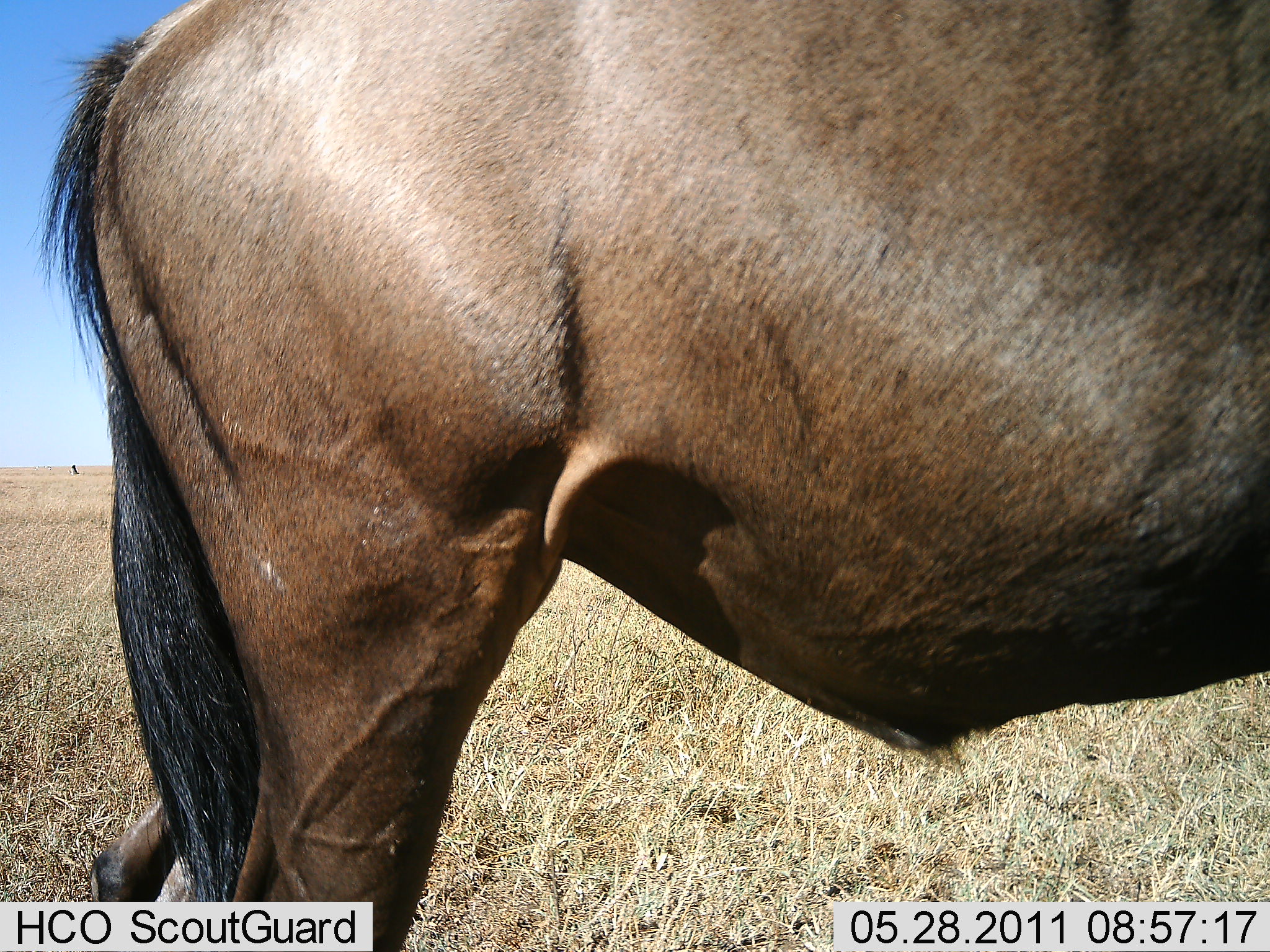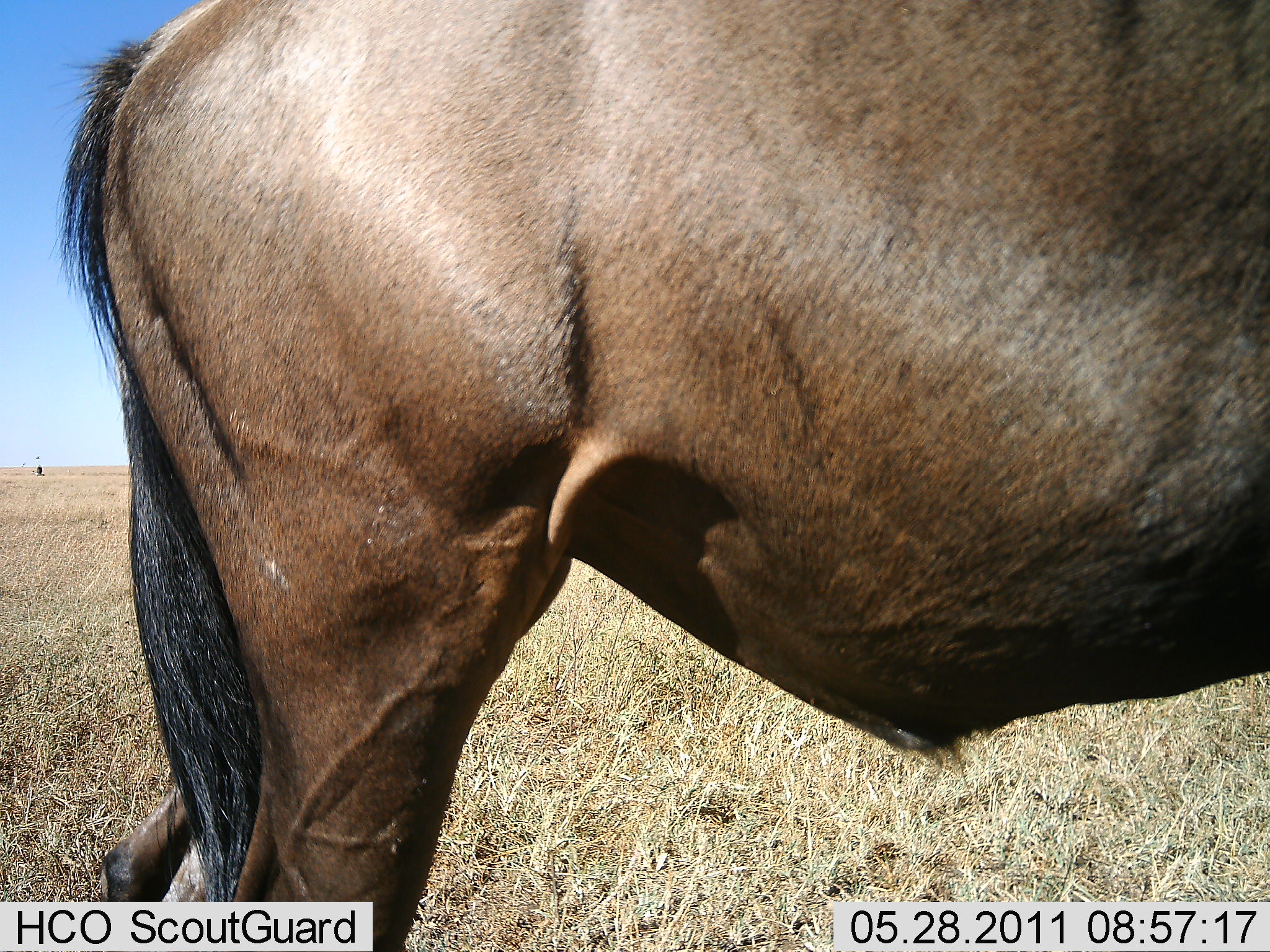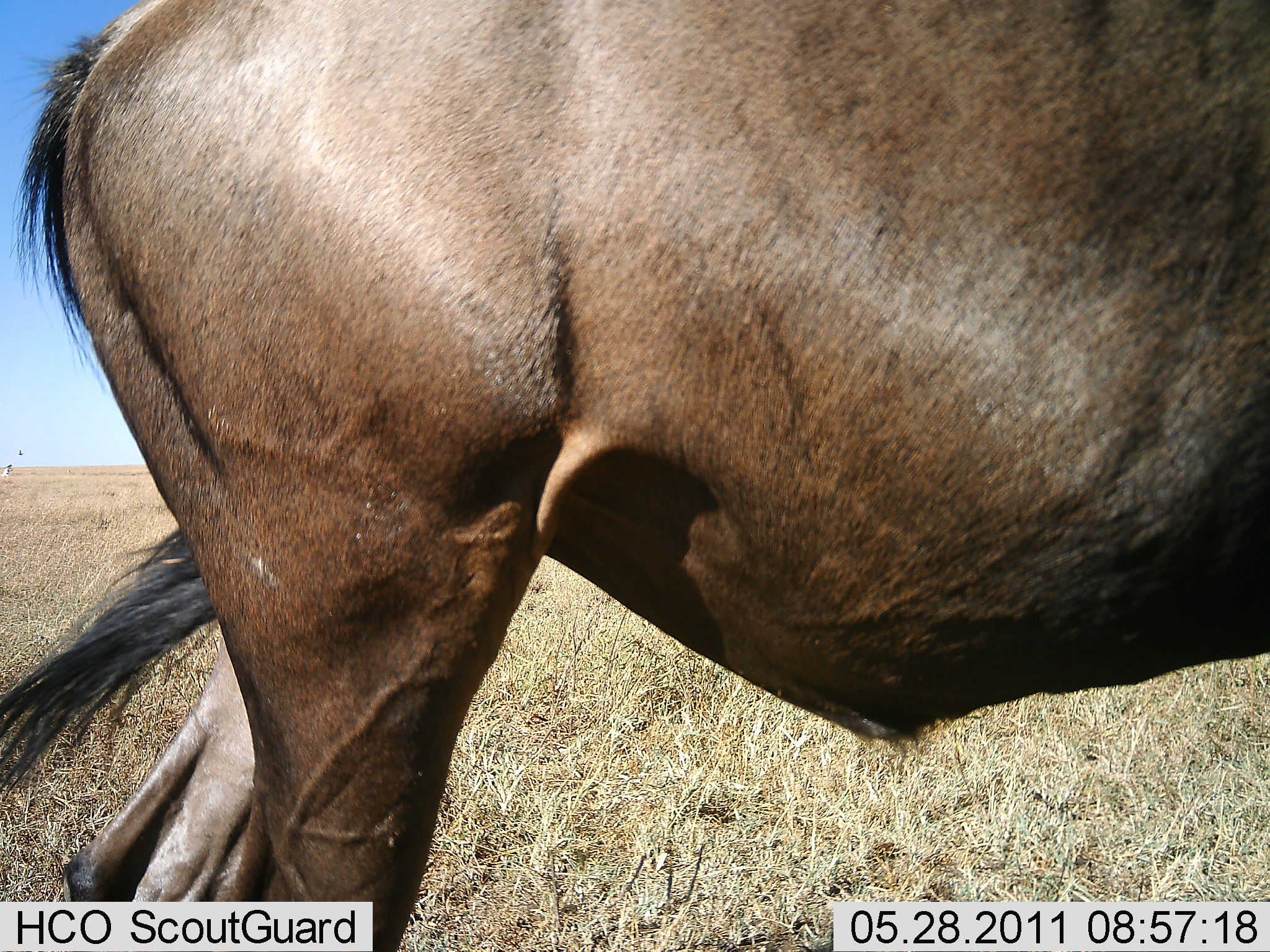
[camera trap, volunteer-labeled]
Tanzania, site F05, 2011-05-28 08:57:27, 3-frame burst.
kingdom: Animalia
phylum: Chordata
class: Mammalia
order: Artiodactyla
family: Bovidae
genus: Connochaetes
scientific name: Connochaetes taurinus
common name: blue wildebeest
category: wildebeest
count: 1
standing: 92%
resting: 0%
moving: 8%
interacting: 0%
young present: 0%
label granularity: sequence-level